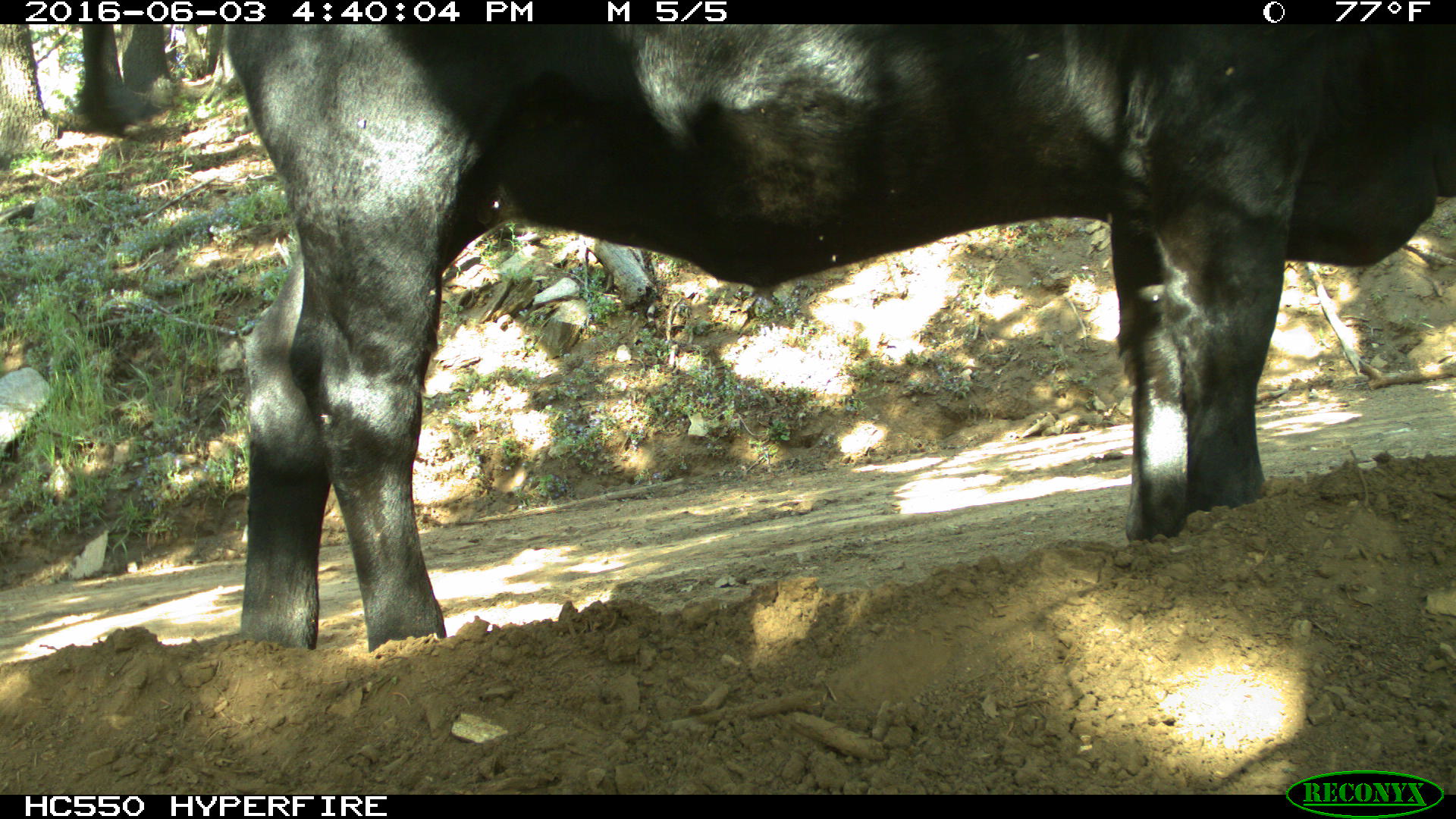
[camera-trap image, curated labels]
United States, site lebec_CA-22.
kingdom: Animalia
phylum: Chordata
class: Mammalia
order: Artiodactyla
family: Bovidae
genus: Bos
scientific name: Bos taurus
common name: domestic cow